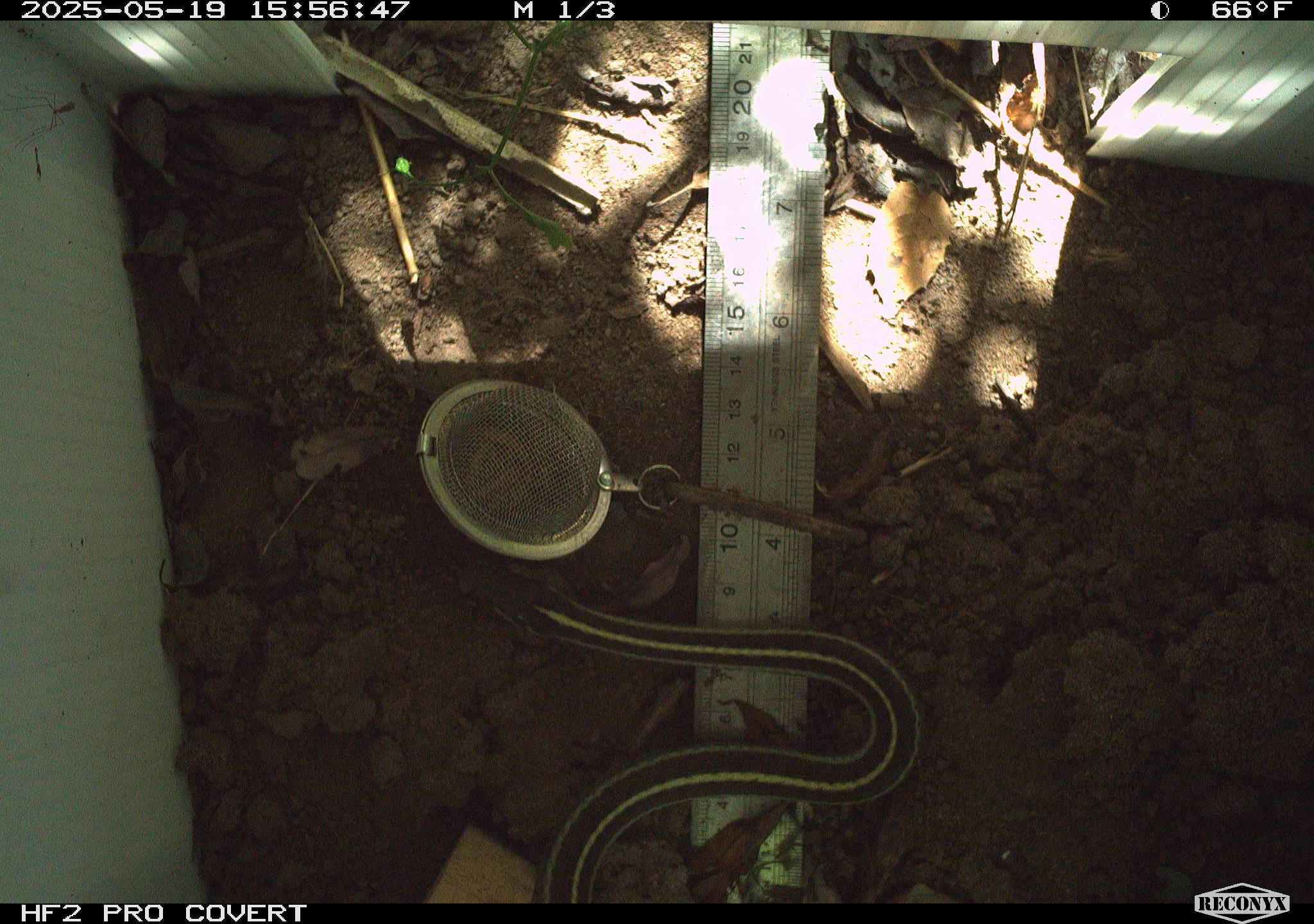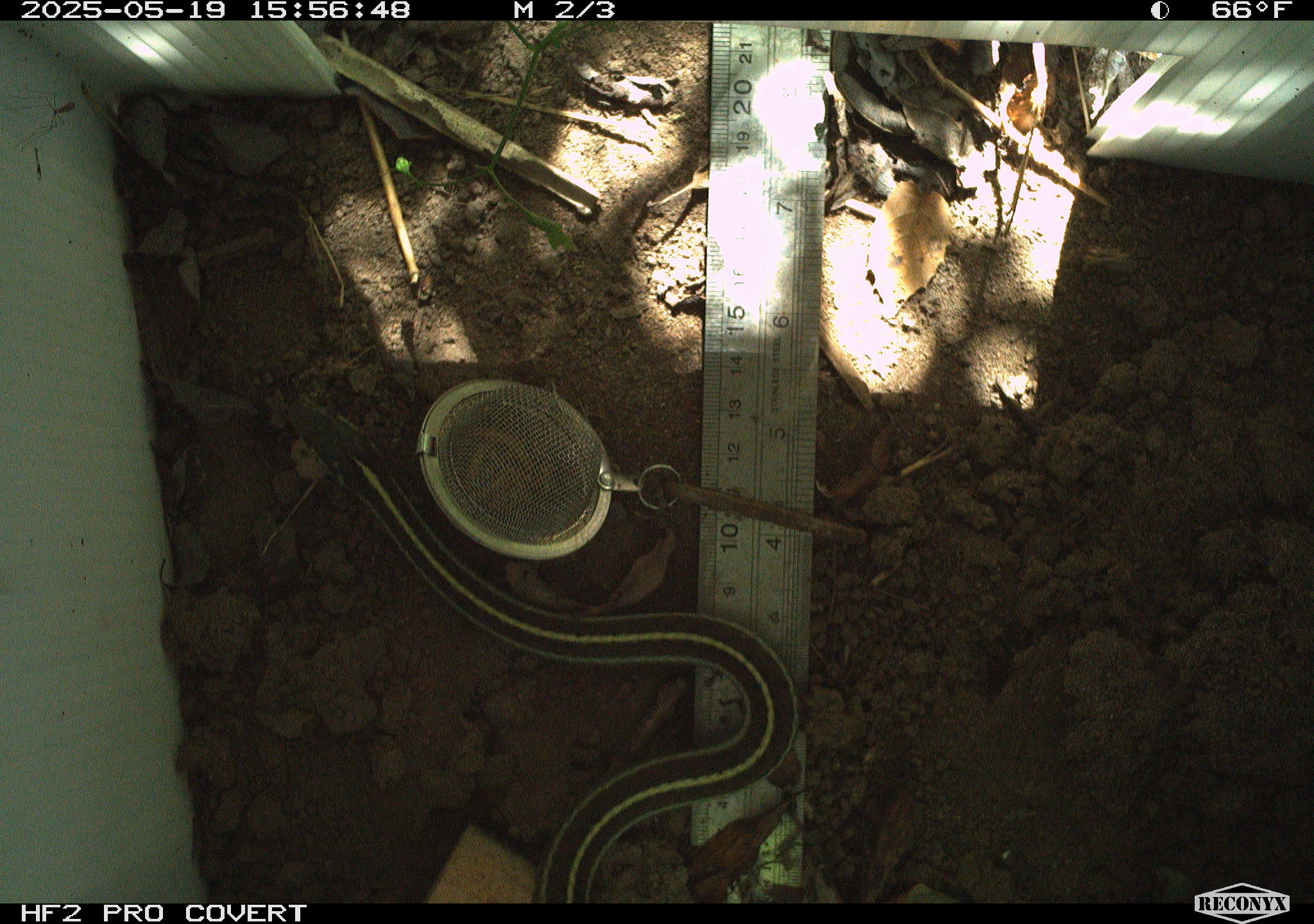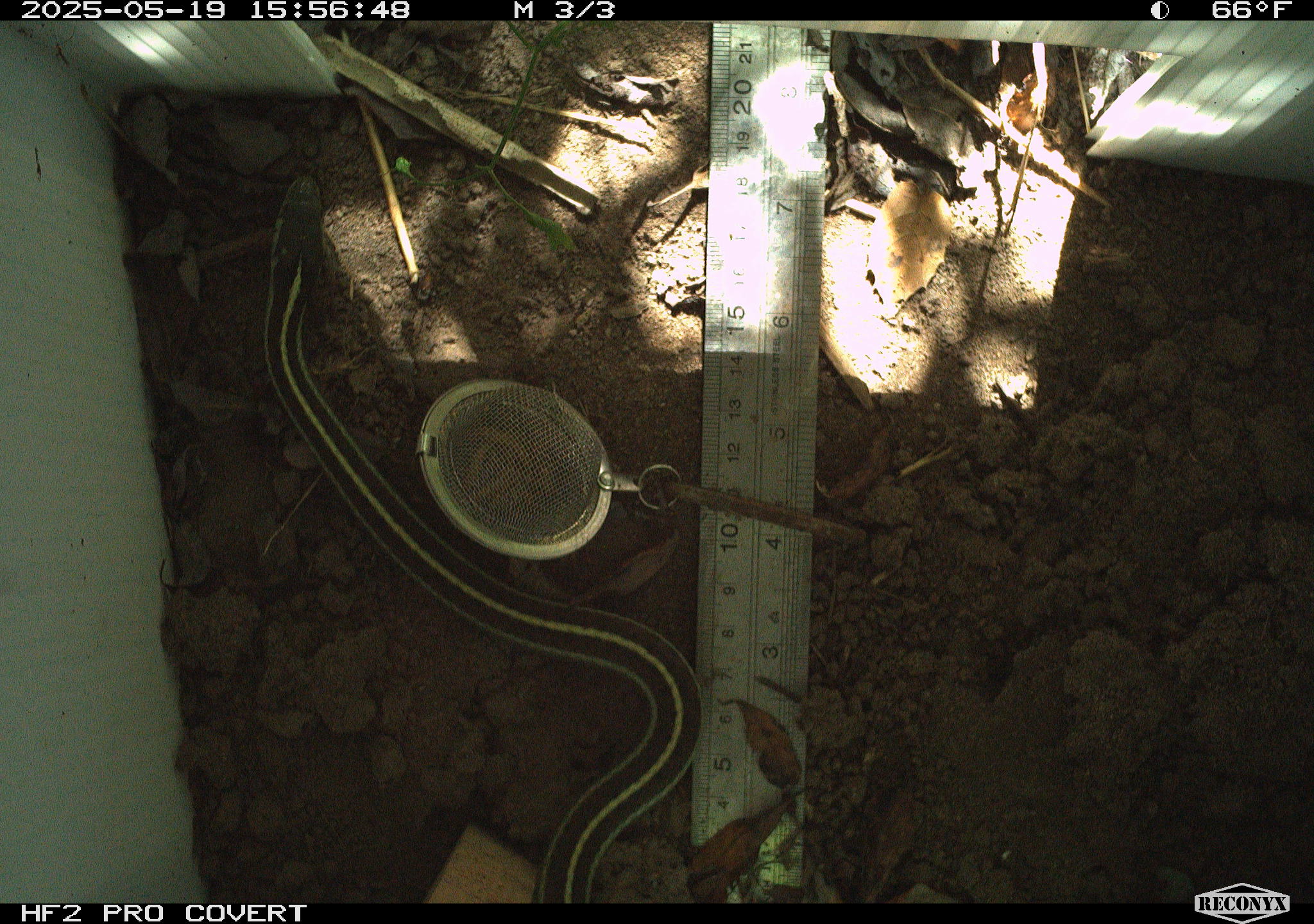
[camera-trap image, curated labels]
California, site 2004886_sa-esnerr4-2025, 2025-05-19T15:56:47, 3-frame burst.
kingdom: Animalia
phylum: Chordata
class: Reptilia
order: Squamata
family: Colubridae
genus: Thamnophis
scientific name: Thamnophis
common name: american gartersnakes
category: thamnophis species